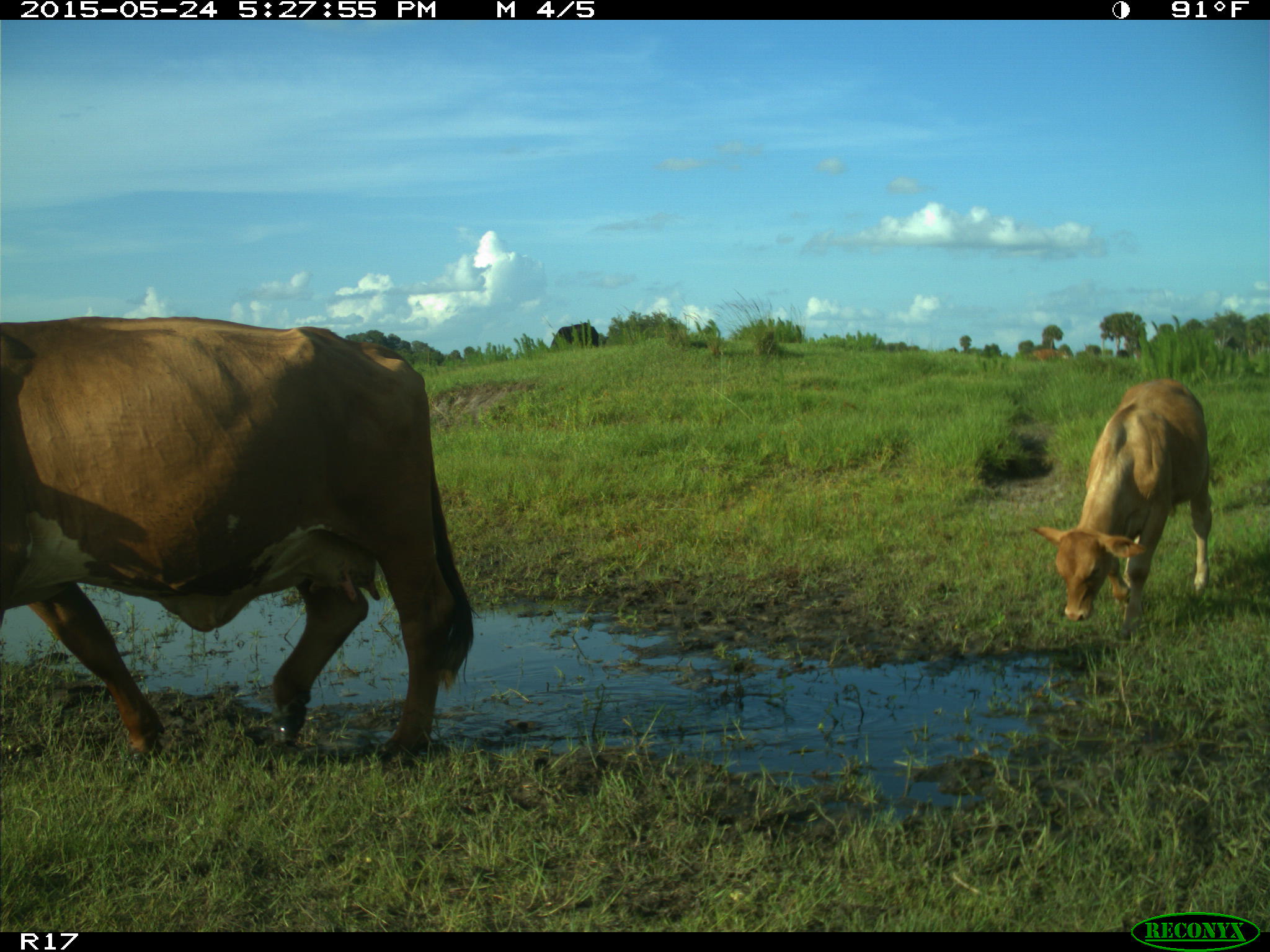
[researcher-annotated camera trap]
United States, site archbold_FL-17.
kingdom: Animalia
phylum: Chordata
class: Mammalia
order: Artiodactyla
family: Bovidae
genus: Bos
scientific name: Bos taurus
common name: domestic cow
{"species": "Bos taurus (domestic cow)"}